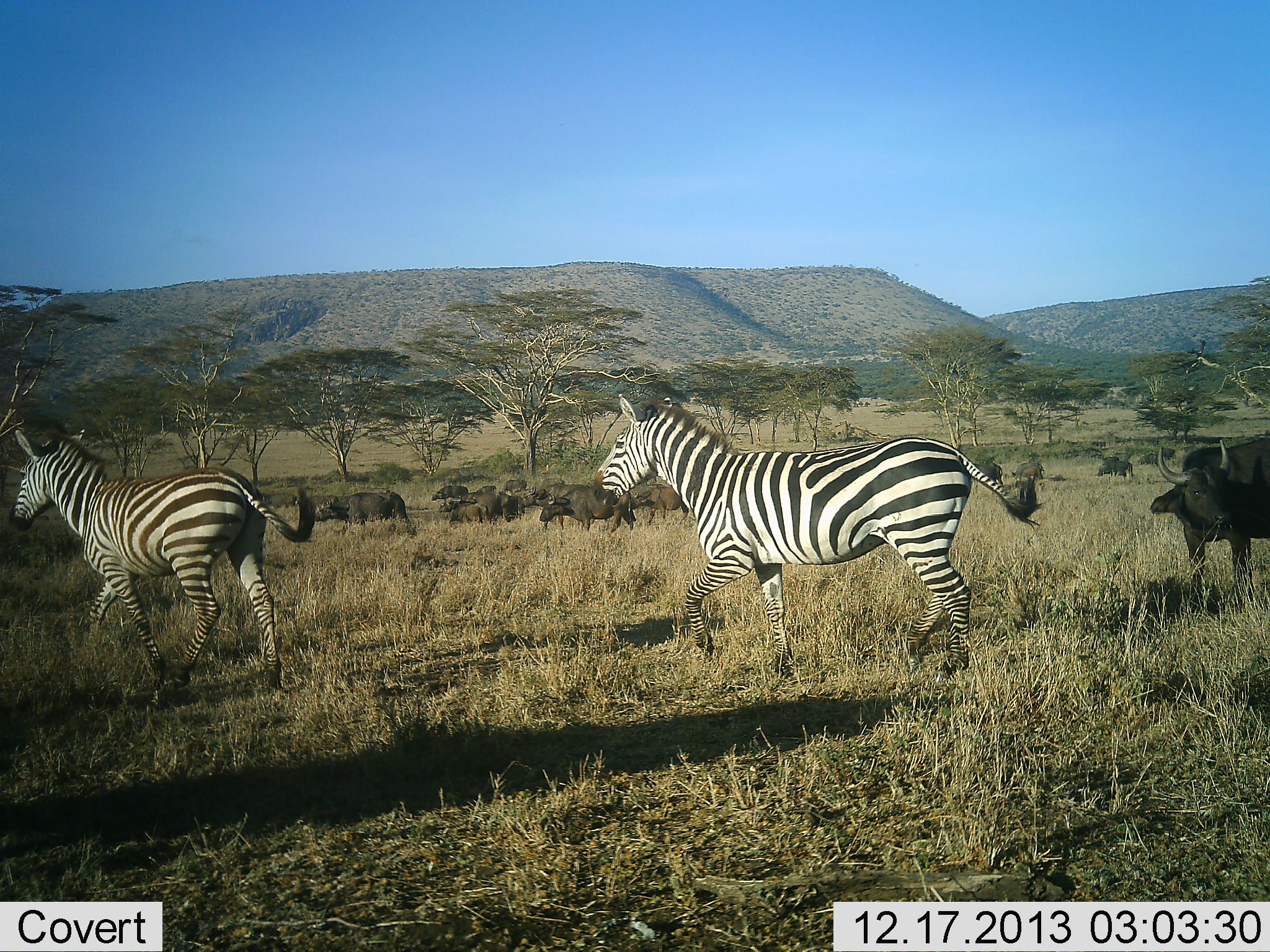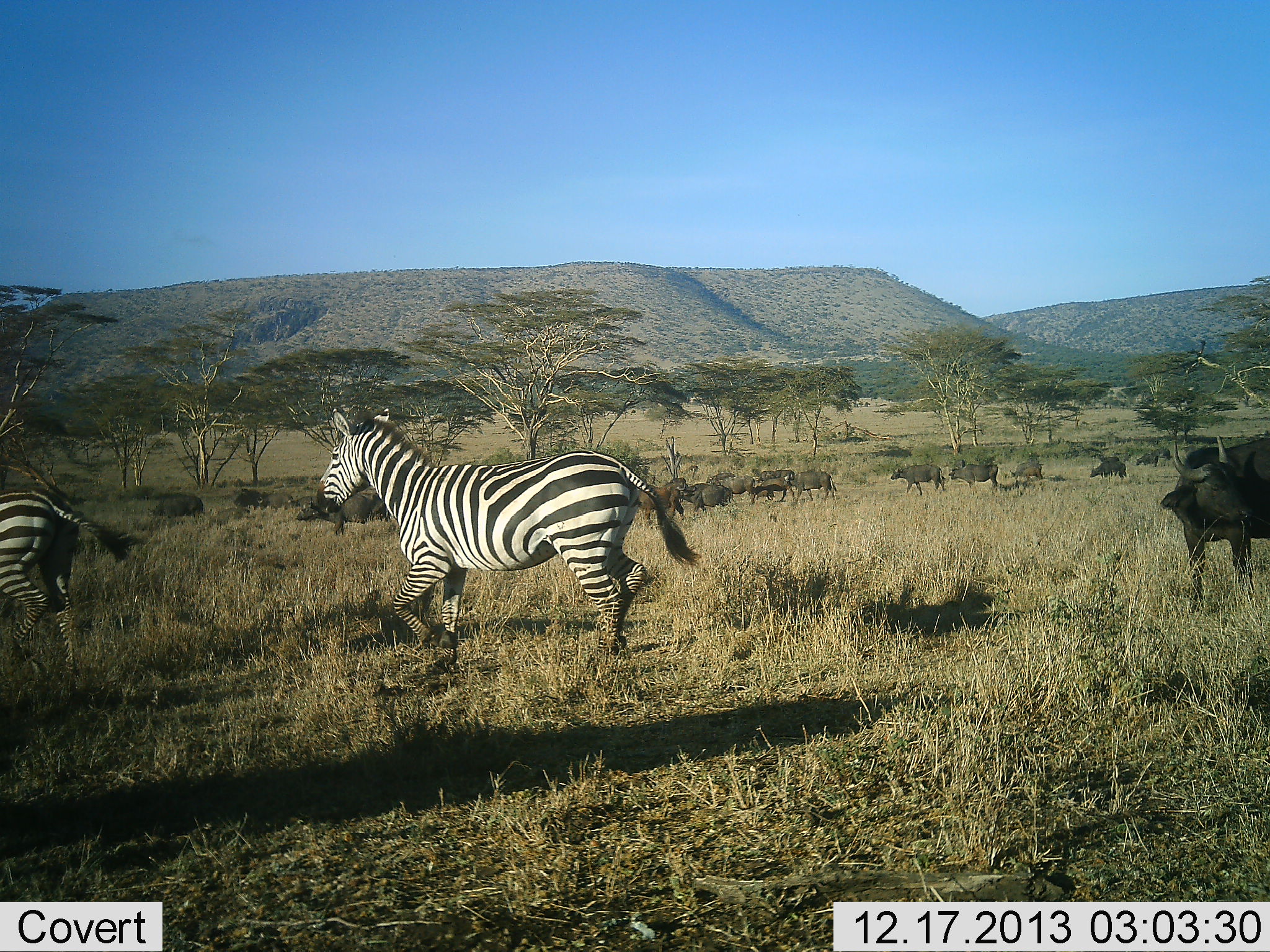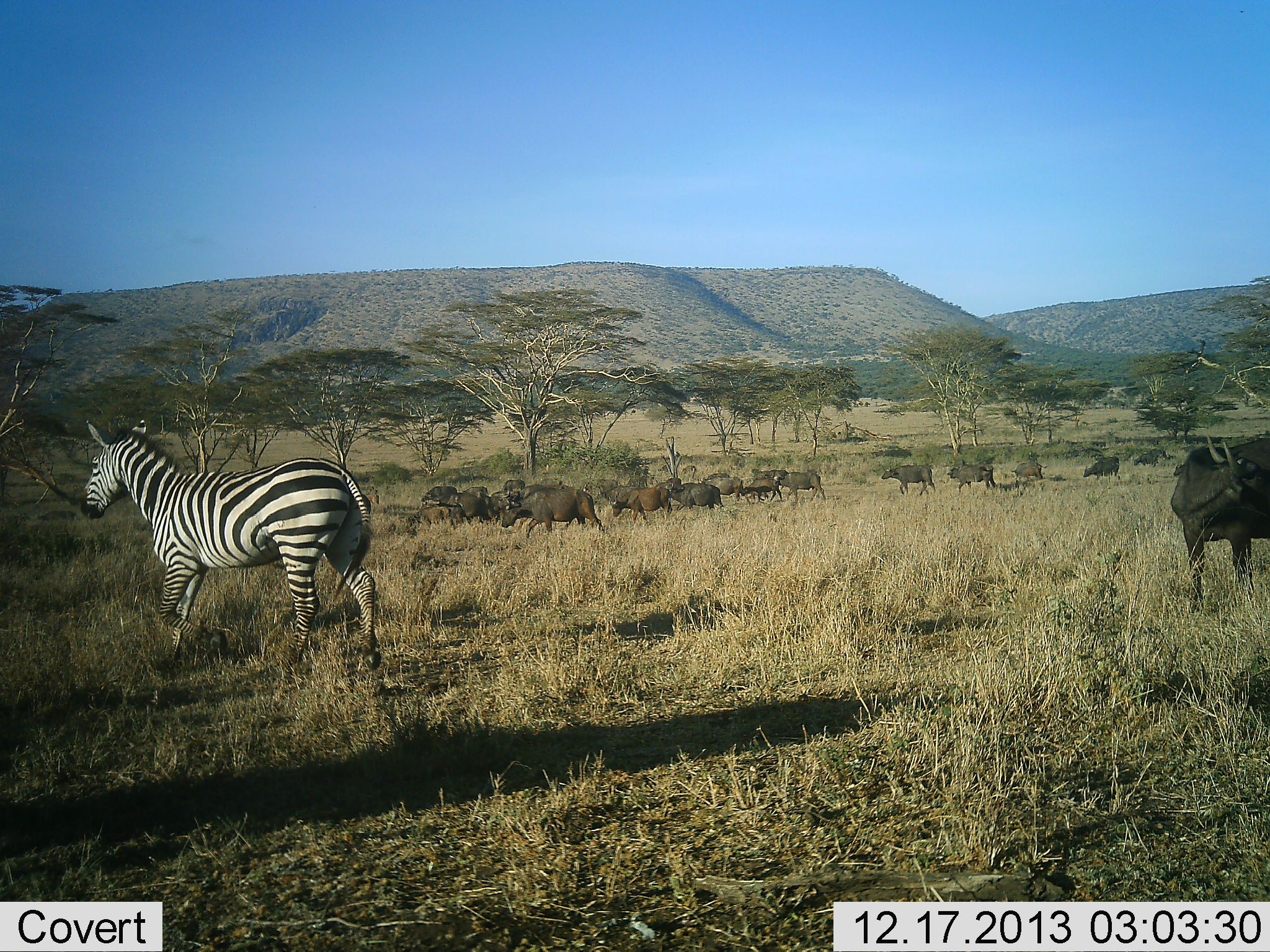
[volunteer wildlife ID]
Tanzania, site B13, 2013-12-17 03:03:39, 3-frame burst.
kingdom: Animalia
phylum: Chordata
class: Mammalia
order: Artiodactyla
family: Bovidae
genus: Syncerus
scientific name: Syncerus caffer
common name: cape buffalo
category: buffalo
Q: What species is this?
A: Buffalo (cape buffalo) (Syncerus caffer).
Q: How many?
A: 11-50.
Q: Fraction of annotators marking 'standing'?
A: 51%.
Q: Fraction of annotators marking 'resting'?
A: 4%.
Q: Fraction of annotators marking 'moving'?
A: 81%.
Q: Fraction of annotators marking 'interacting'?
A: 4%.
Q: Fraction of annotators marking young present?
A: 0%.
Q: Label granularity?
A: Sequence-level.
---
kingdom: Animalia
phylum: Chordata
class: Mammalia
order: Perissodactyla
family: Equidae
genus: Equus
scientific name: Equus quagga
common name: plains zebra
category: zebra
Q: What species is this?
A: Zebra (plains zebra) (Equus quagga).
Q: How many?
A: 2.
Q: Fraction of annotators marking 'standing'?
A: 2%.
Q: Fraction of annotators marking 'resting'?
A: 0%.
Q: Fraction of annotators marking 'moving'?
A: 98%.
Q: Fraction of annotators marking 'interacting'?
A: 2%.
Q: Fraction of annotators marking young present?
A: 0%.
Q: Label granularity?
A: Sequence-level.